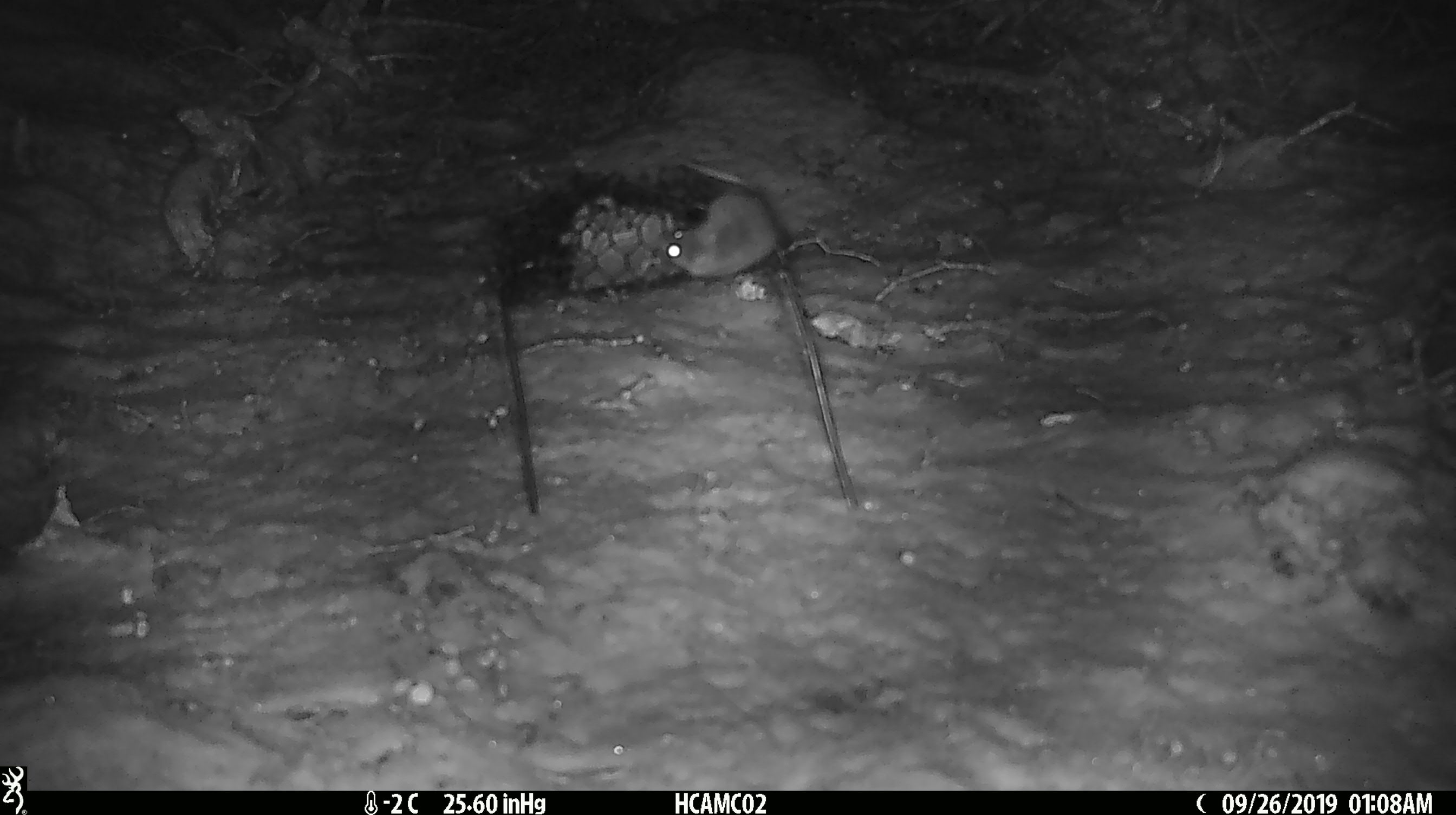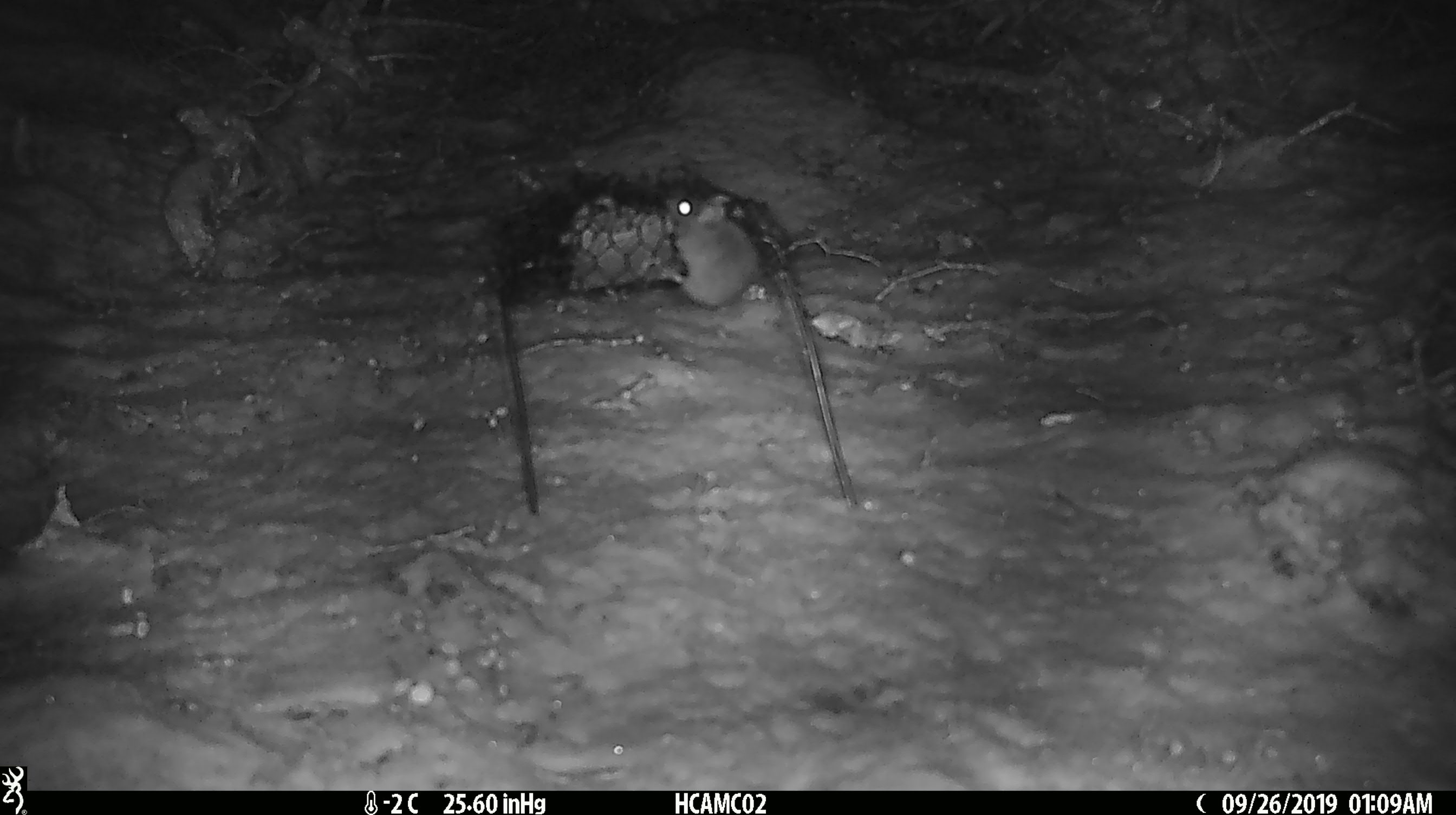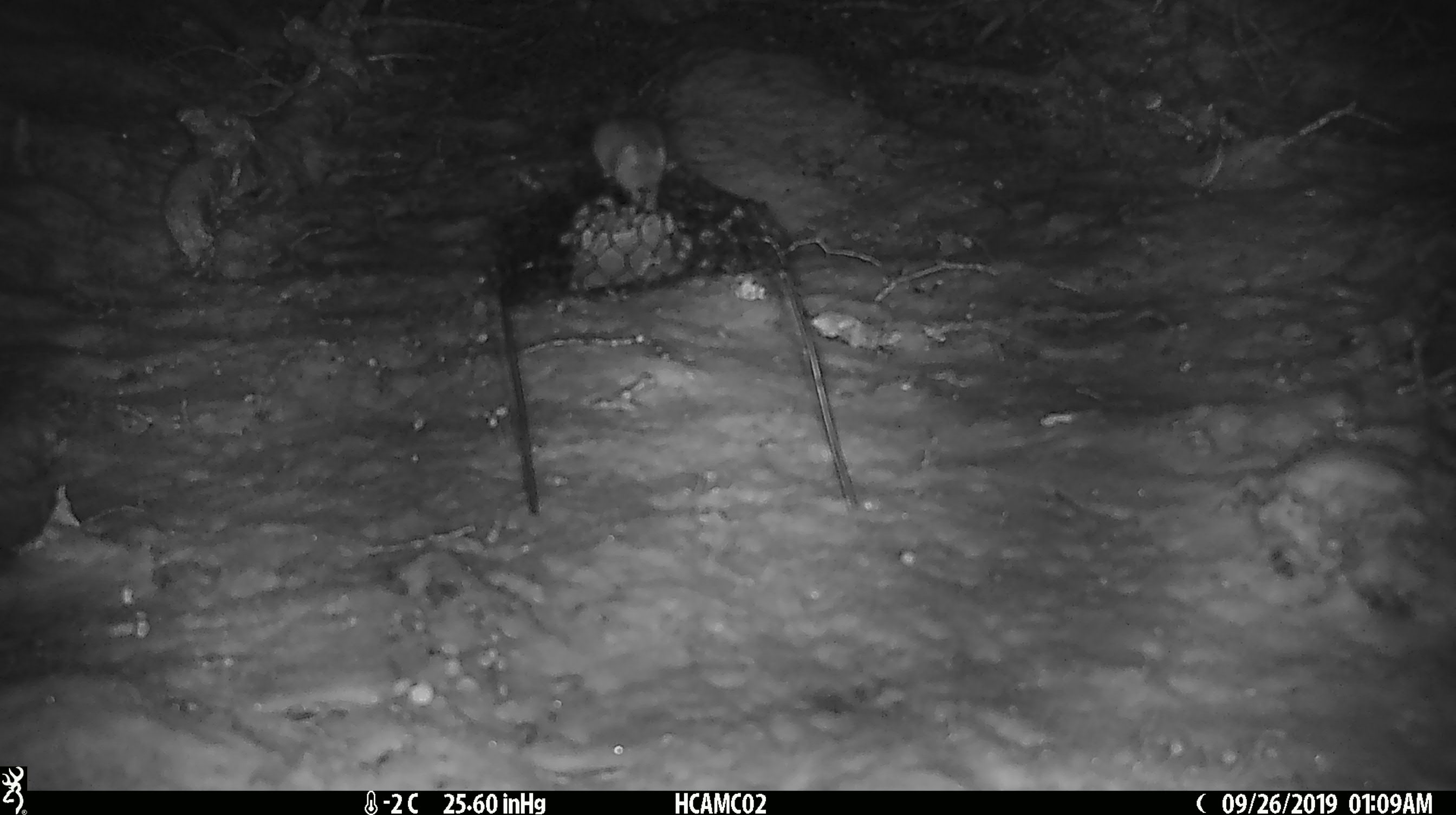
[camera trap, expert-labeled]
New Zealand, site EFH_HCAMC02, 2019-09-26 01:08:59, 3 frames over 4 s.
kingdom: Animalia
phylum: Chordata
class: Mammalia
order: Rodentia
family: Muridae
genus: Mus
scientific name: Mus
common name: mouse